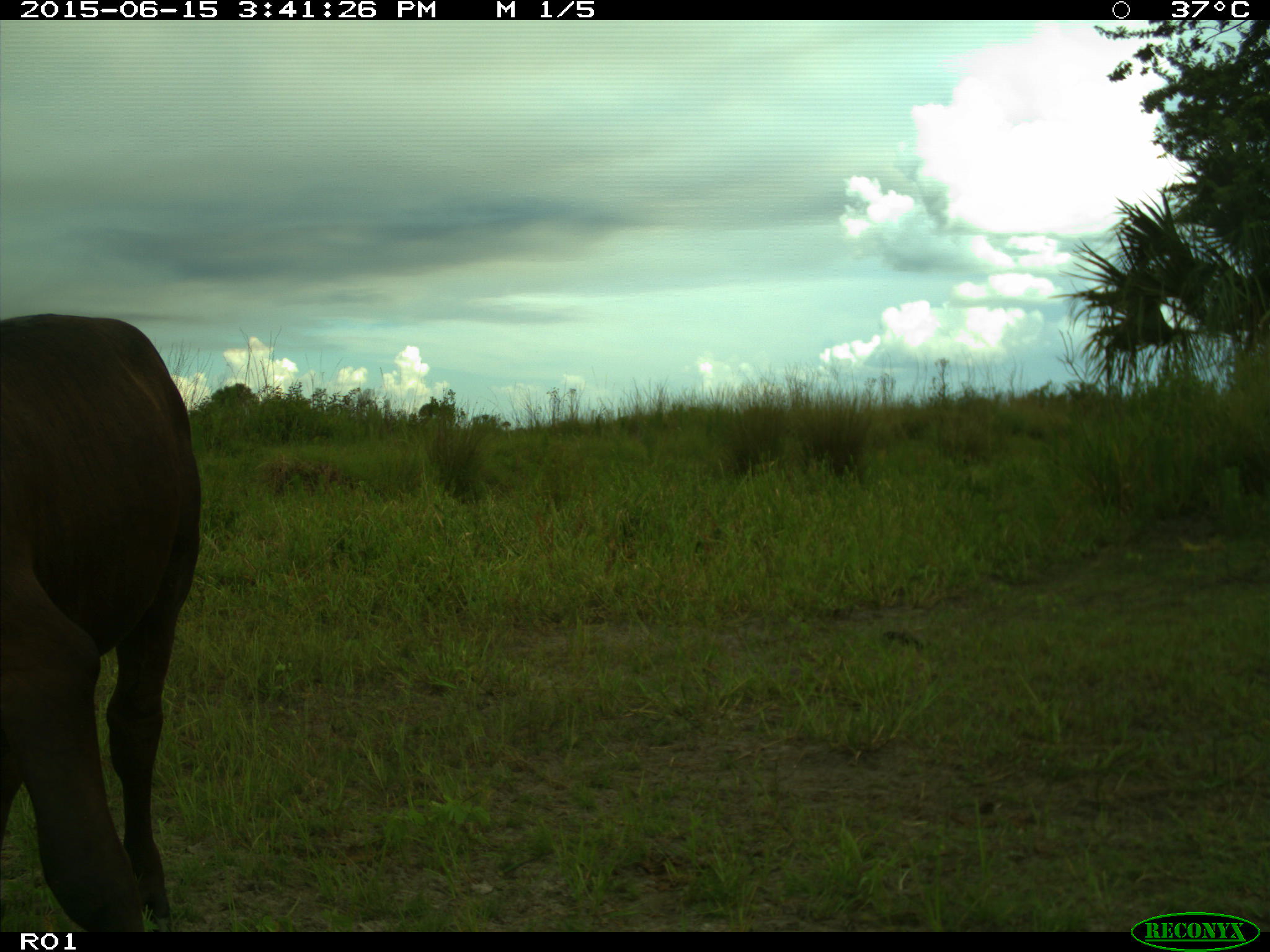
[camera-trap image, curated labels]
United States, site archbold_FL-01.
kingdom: Animalia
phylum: Chordata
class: Mammalia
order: Artiodactyla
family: Bovidae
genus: Bos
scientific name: Bos taurus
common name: domestic cow